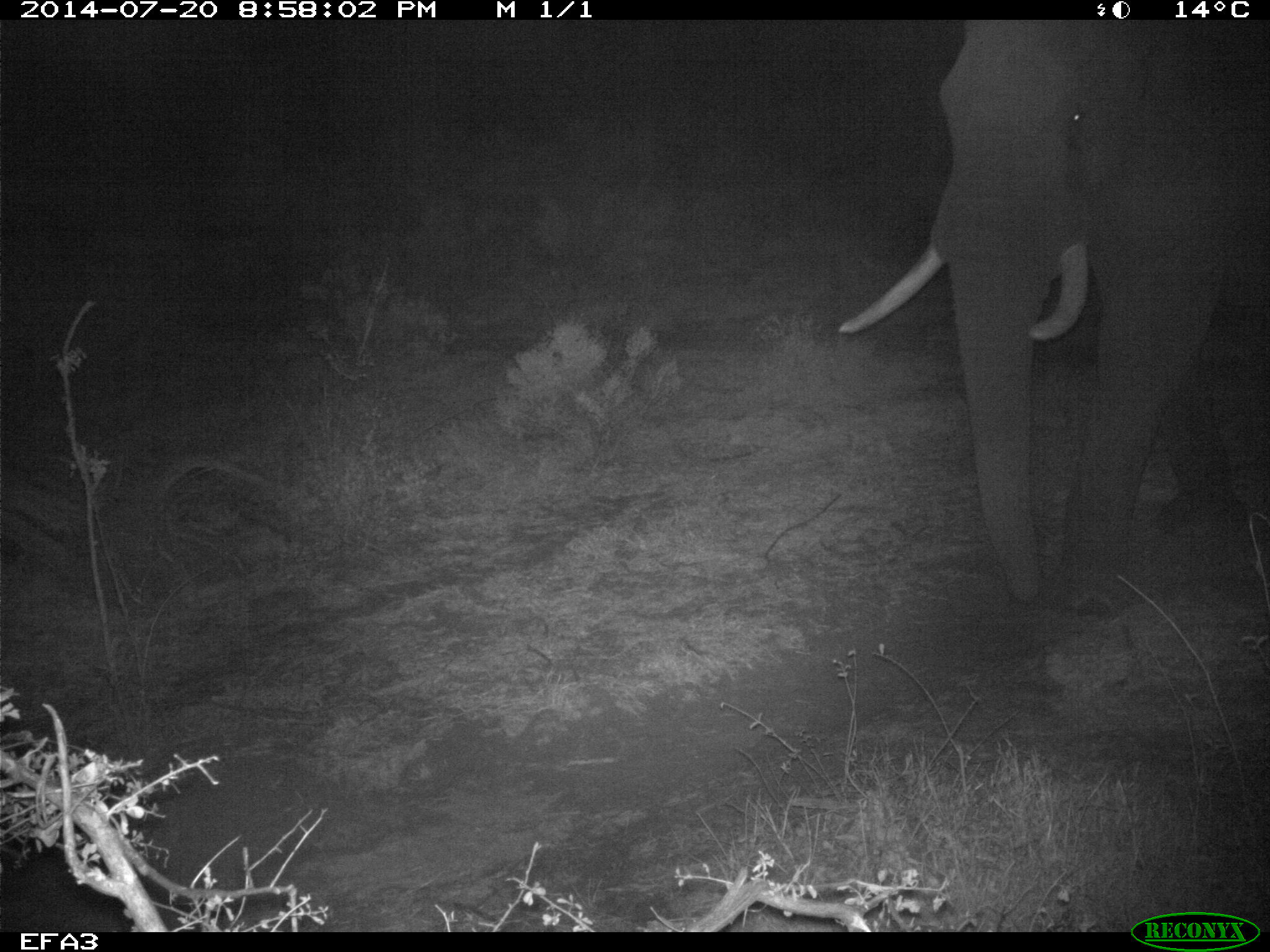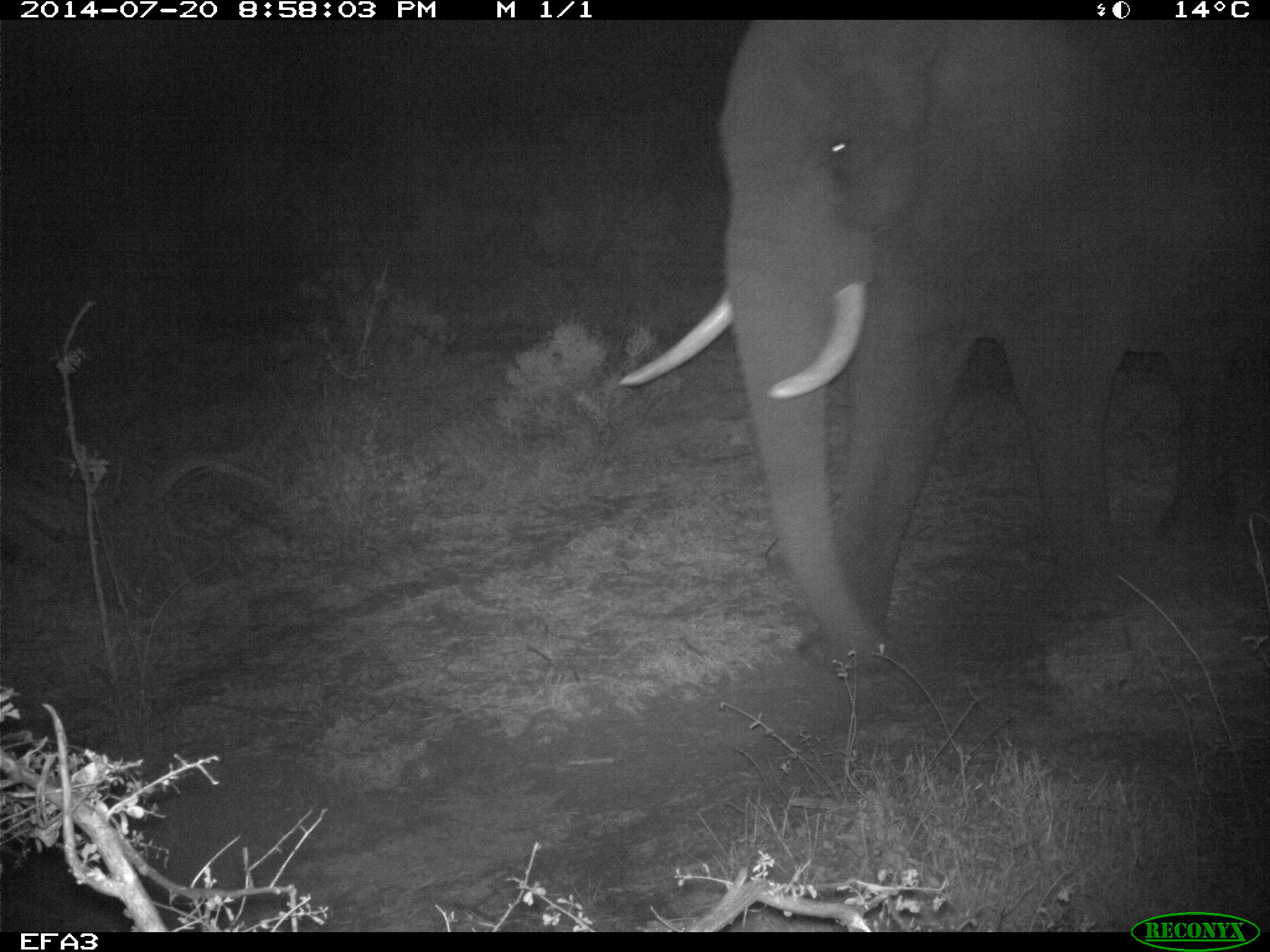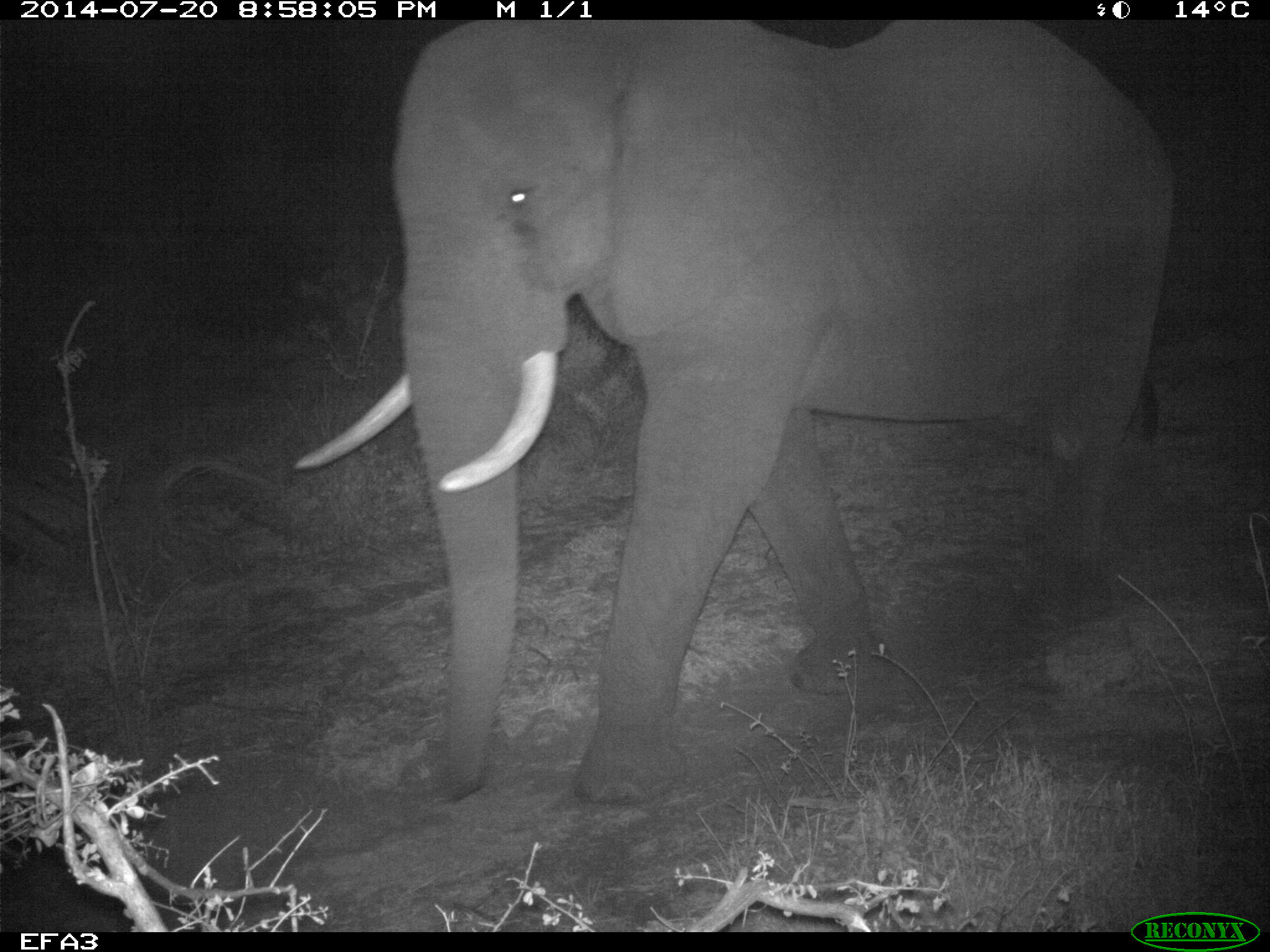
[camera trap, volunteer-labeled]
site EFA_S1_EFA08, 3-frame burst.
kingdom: Animalia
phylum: Chordata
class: Mammalia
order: Proboscidea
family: Elephantidae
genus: Loxodonta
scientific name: Loxodonta africana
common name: african bush elephant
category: elephant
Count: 1.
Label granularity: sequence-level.